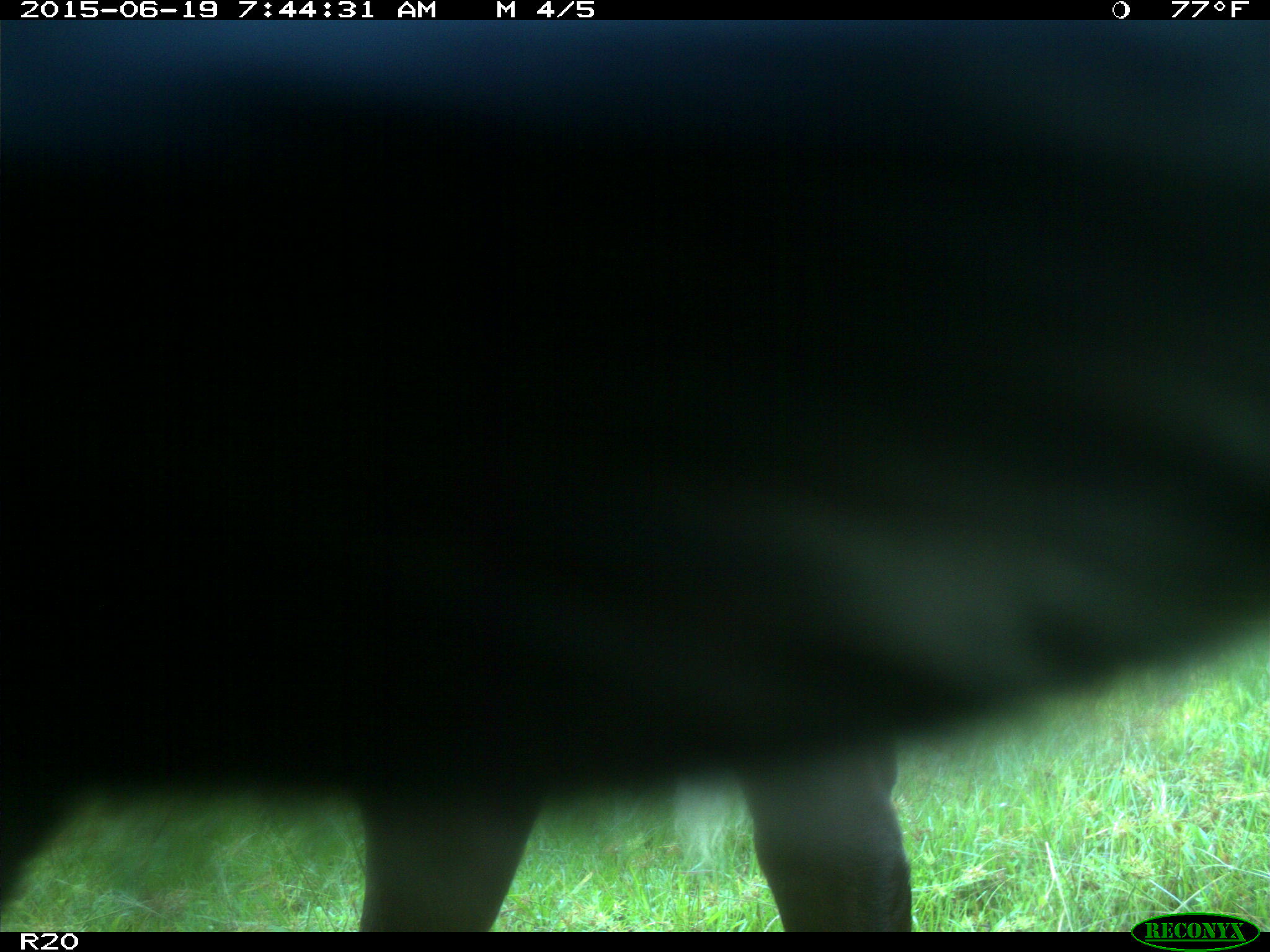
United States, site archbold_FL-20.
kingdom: Animalia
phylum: Chordata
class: Mammalia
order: Artiodactyla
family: Bovidae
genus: Bos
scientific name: Bos taurus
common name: domestic cow